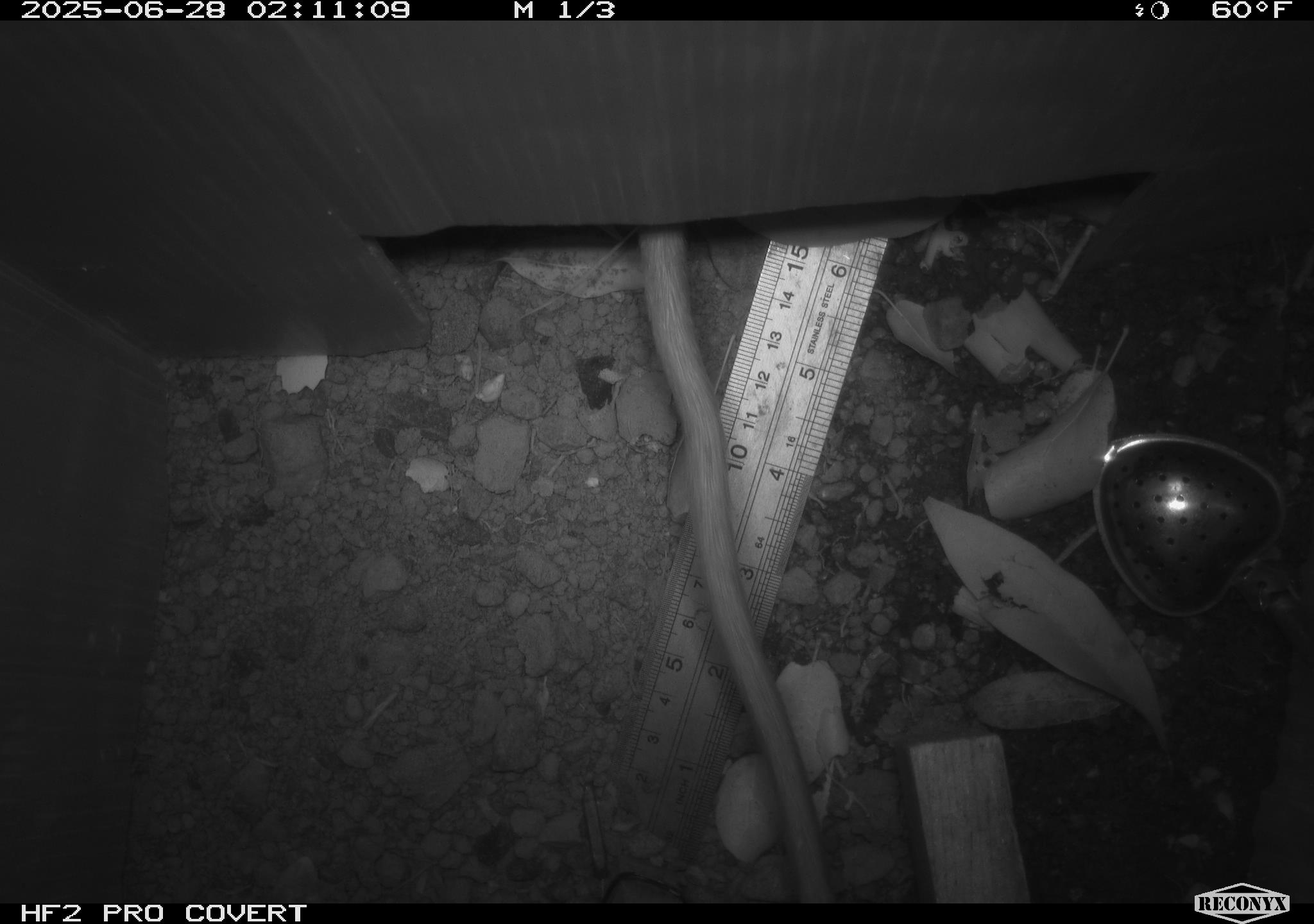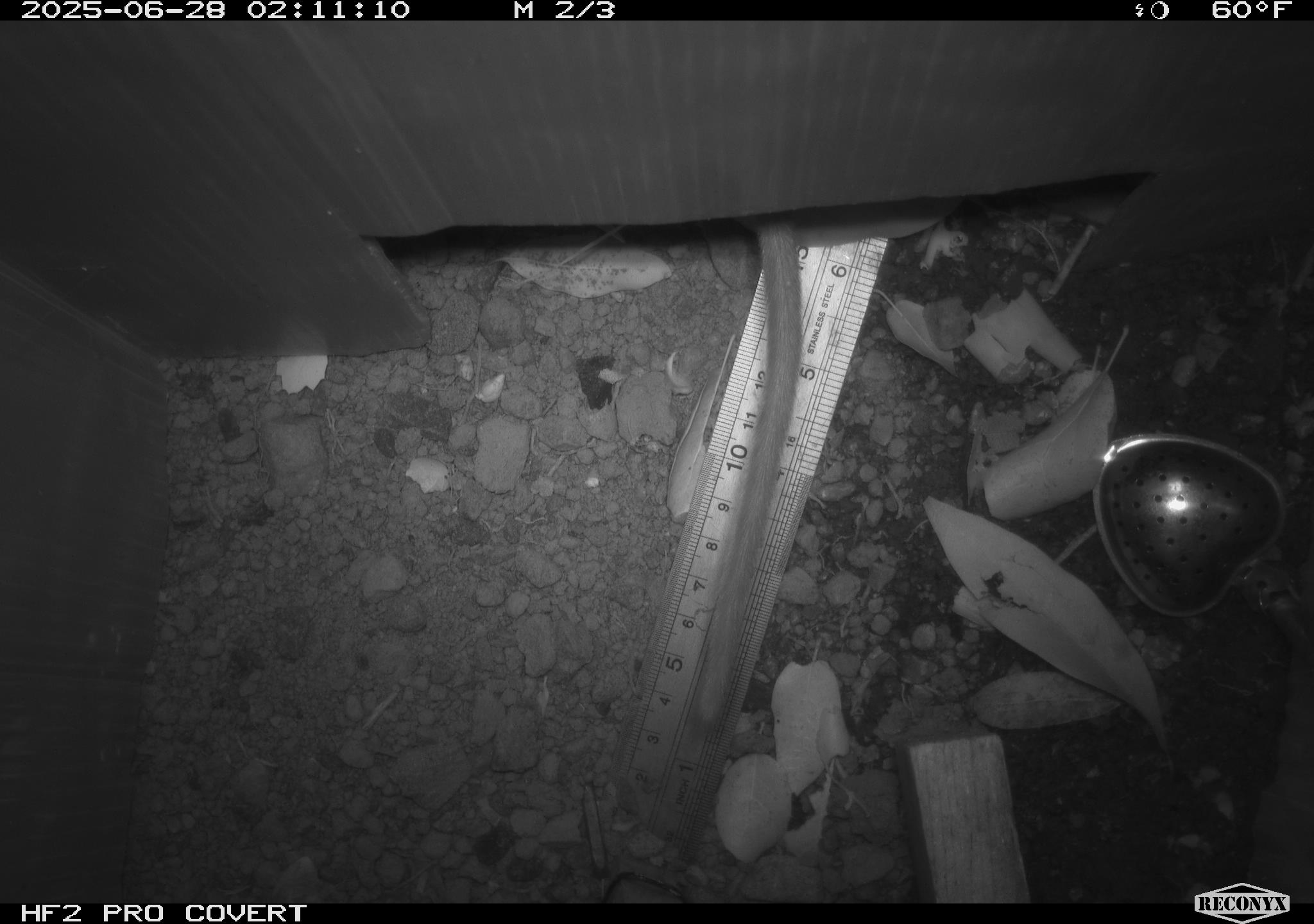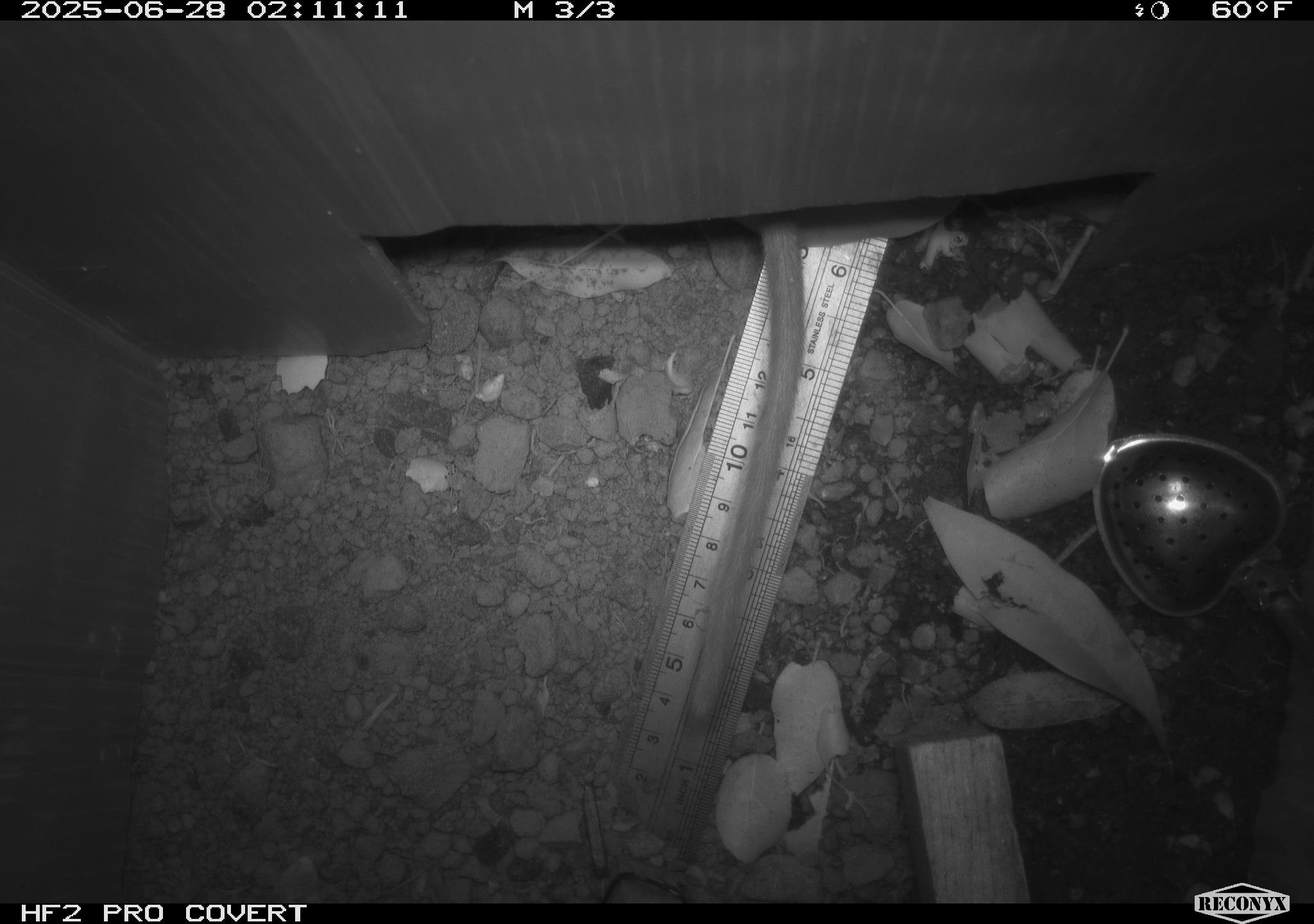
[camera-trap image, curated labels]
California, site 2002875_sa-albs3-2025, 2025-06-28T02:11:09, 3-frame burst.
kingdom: Animalia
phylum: Chordata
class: Mammalia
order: Rodentia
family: Cricetidae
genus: Neotoma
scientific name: Neotoma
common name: pack rat or woodrat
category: neotoma species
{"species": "neotoma species (pack rat or woodrat) (Neotoma)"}